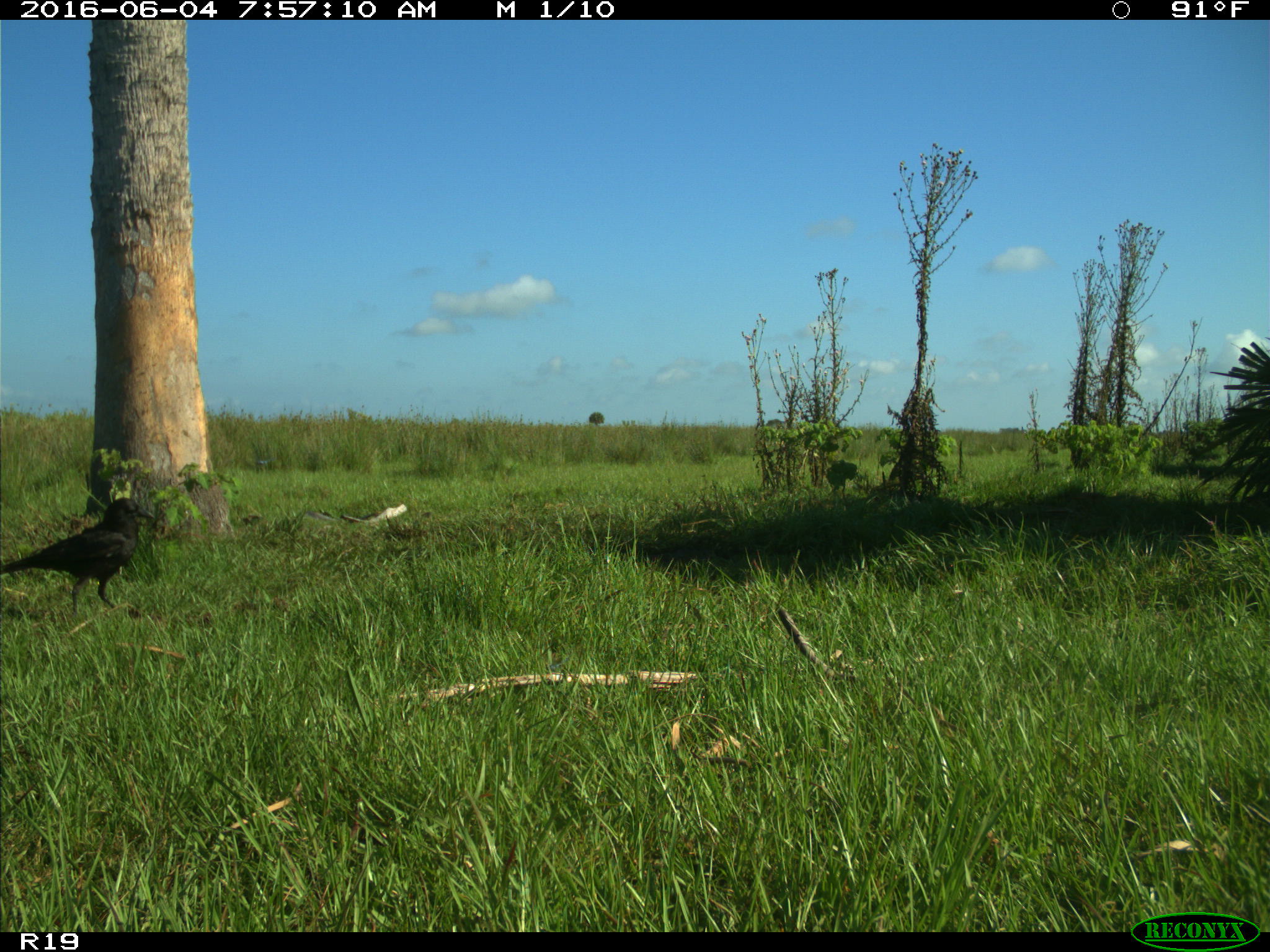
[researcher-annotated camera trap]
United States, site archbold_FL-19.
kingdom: Animalia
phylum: Chordata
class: Aves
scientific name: Aves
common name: birds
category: unidentified bird